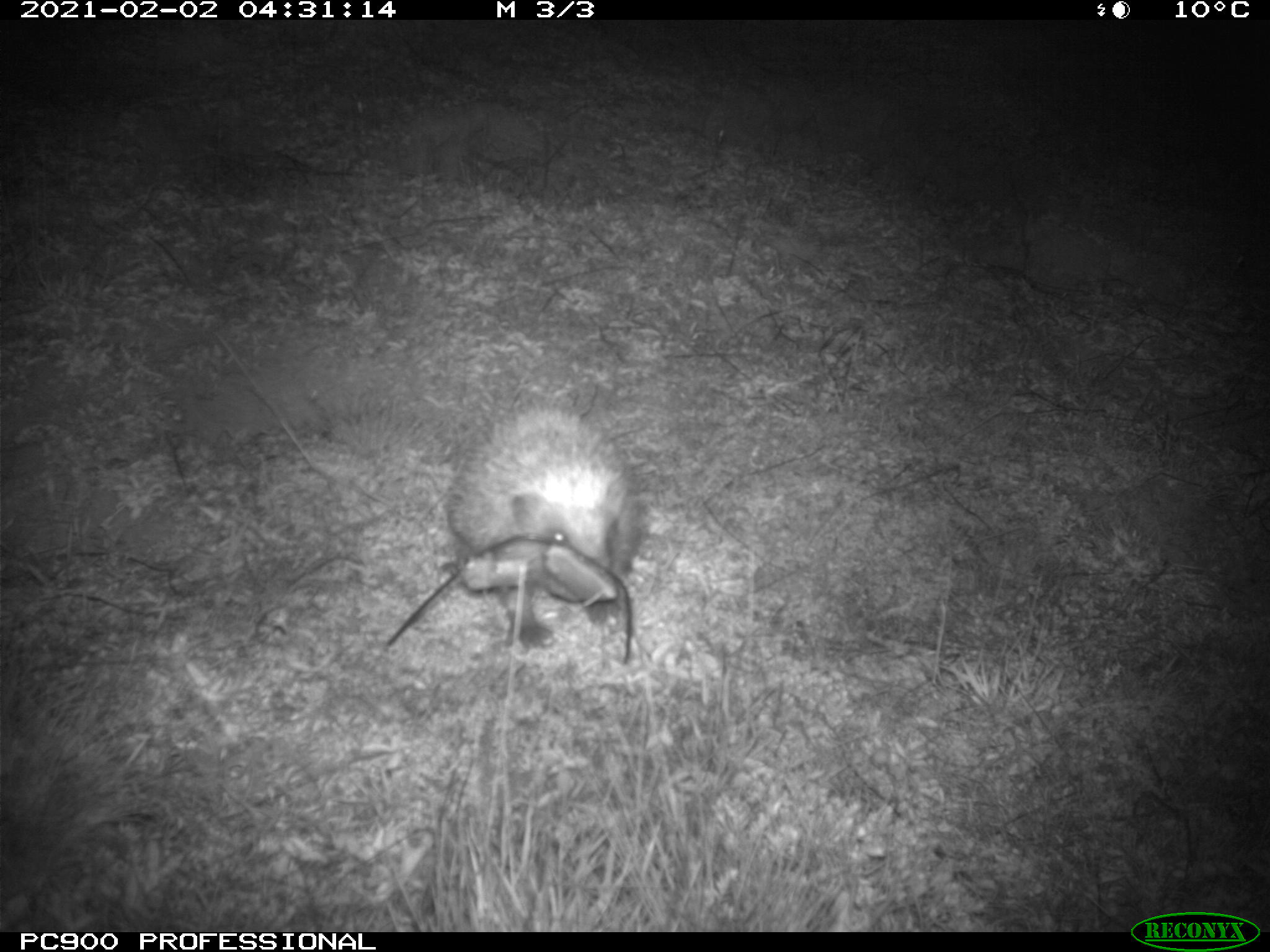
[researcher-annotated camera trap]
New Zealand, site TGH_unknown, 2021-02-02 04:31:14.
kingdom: Animalia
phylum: Chordata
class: Mammalia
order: Eulipotyphla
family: Erinaceidae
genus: Erinaceus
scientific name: Erinaceus europaeus europaeus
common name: european hedgehog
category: hedgehog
Hedgehog (european hedgehog) (Erinaceus europaeus europaeus).